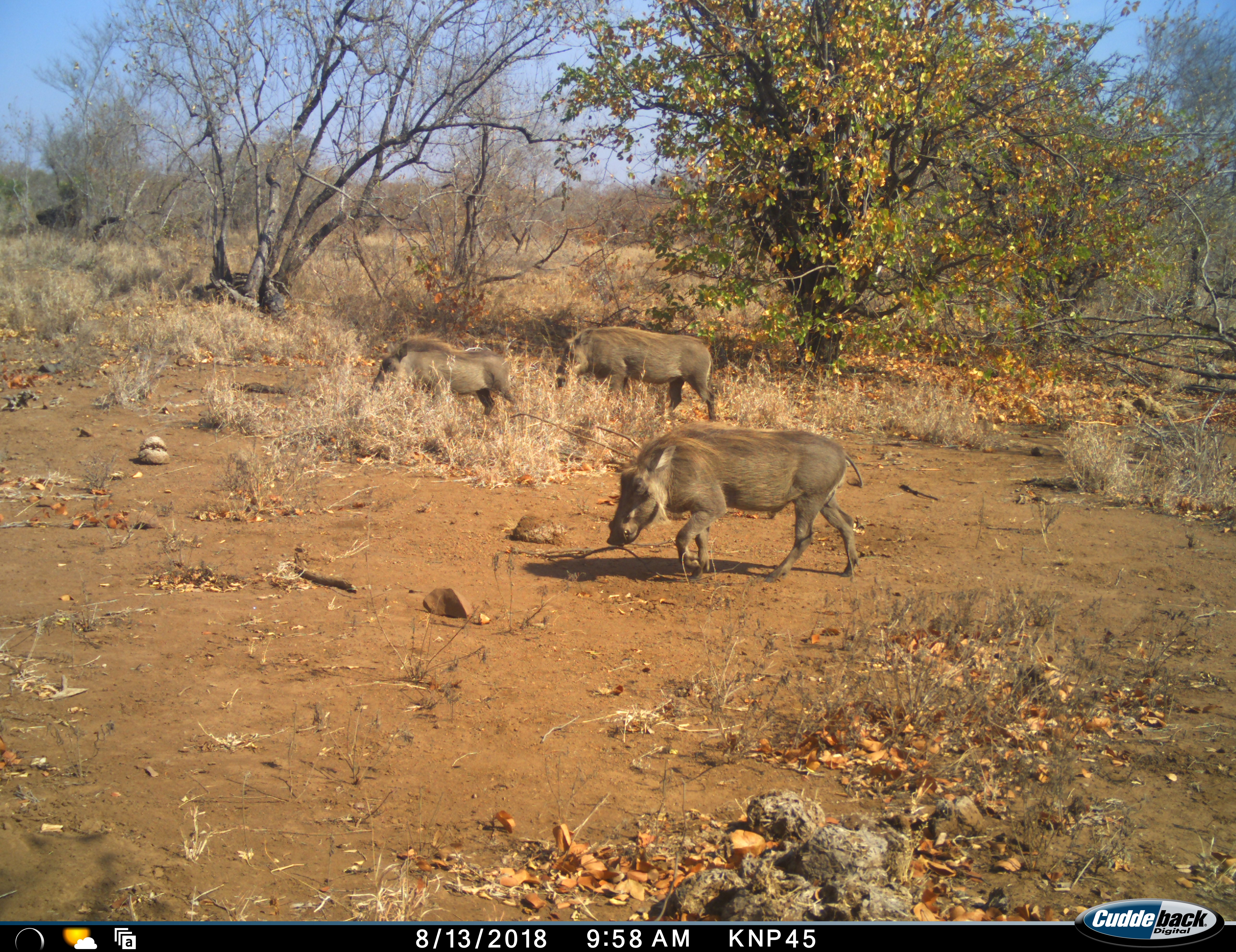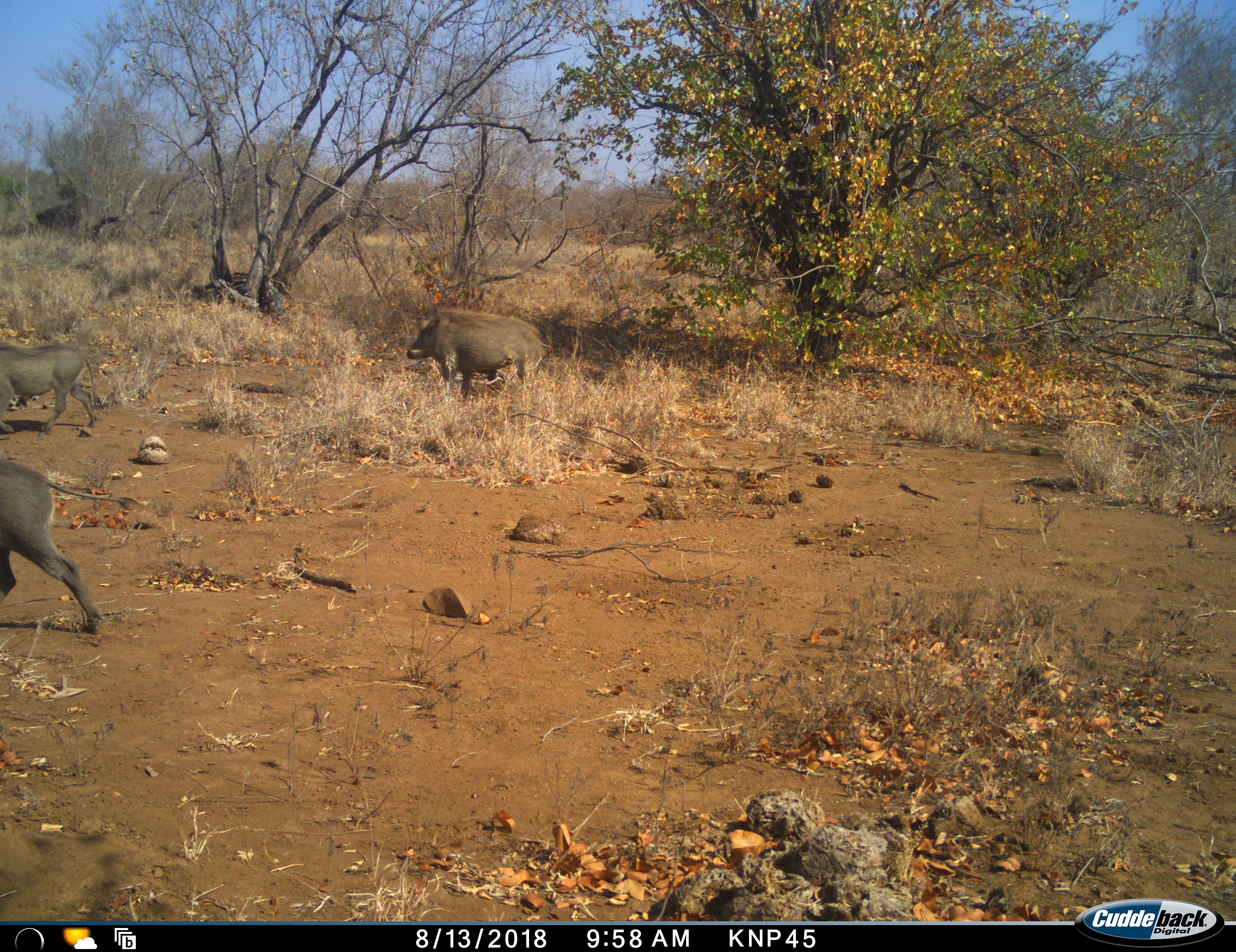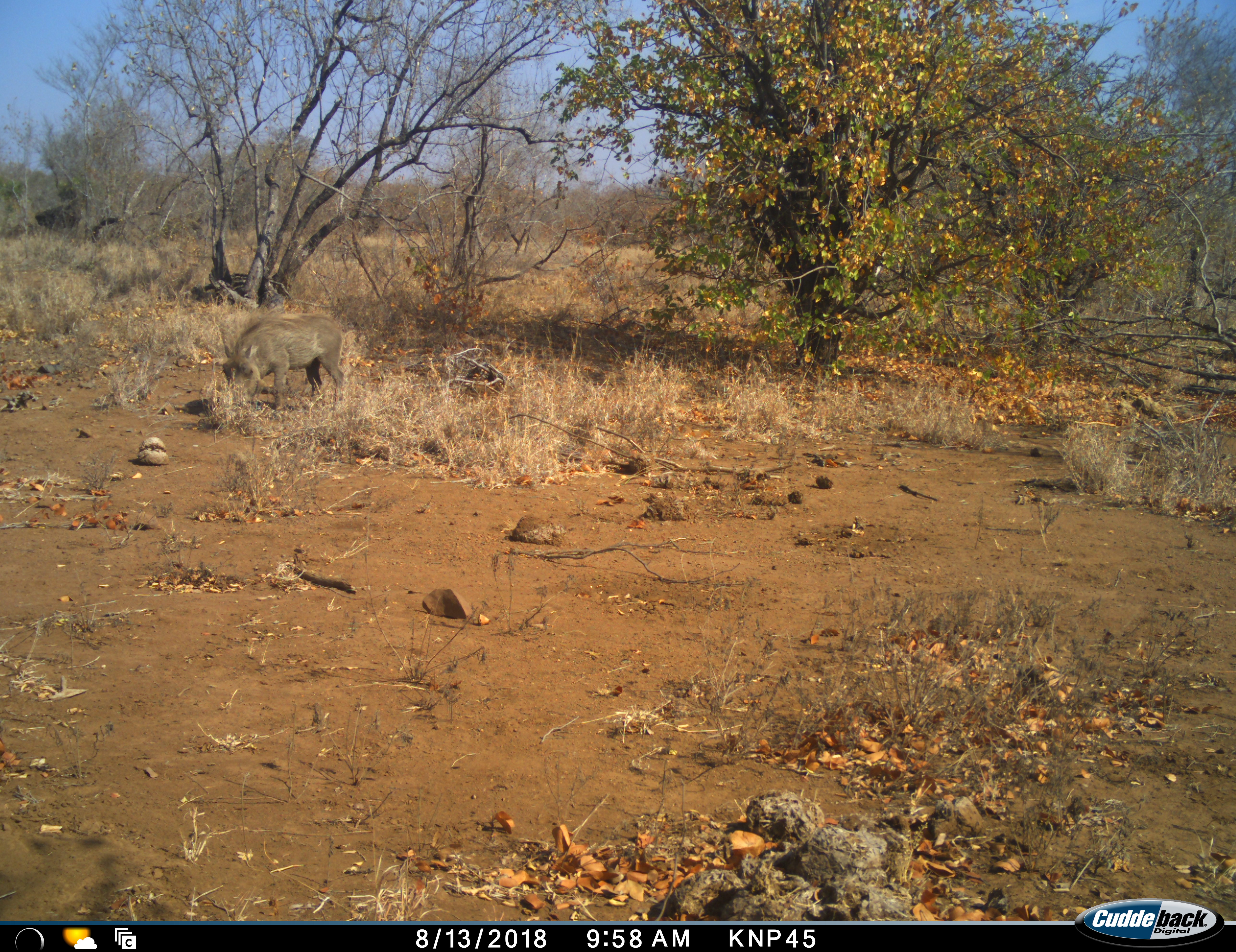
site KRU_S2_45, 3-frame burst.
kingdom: Animalia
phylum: Chordata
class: Mammalia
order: Artiodactyla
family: Suidae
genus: Phacochoerus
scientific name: Phacochoerus africanus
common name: warthog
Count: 3.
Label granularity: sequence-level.